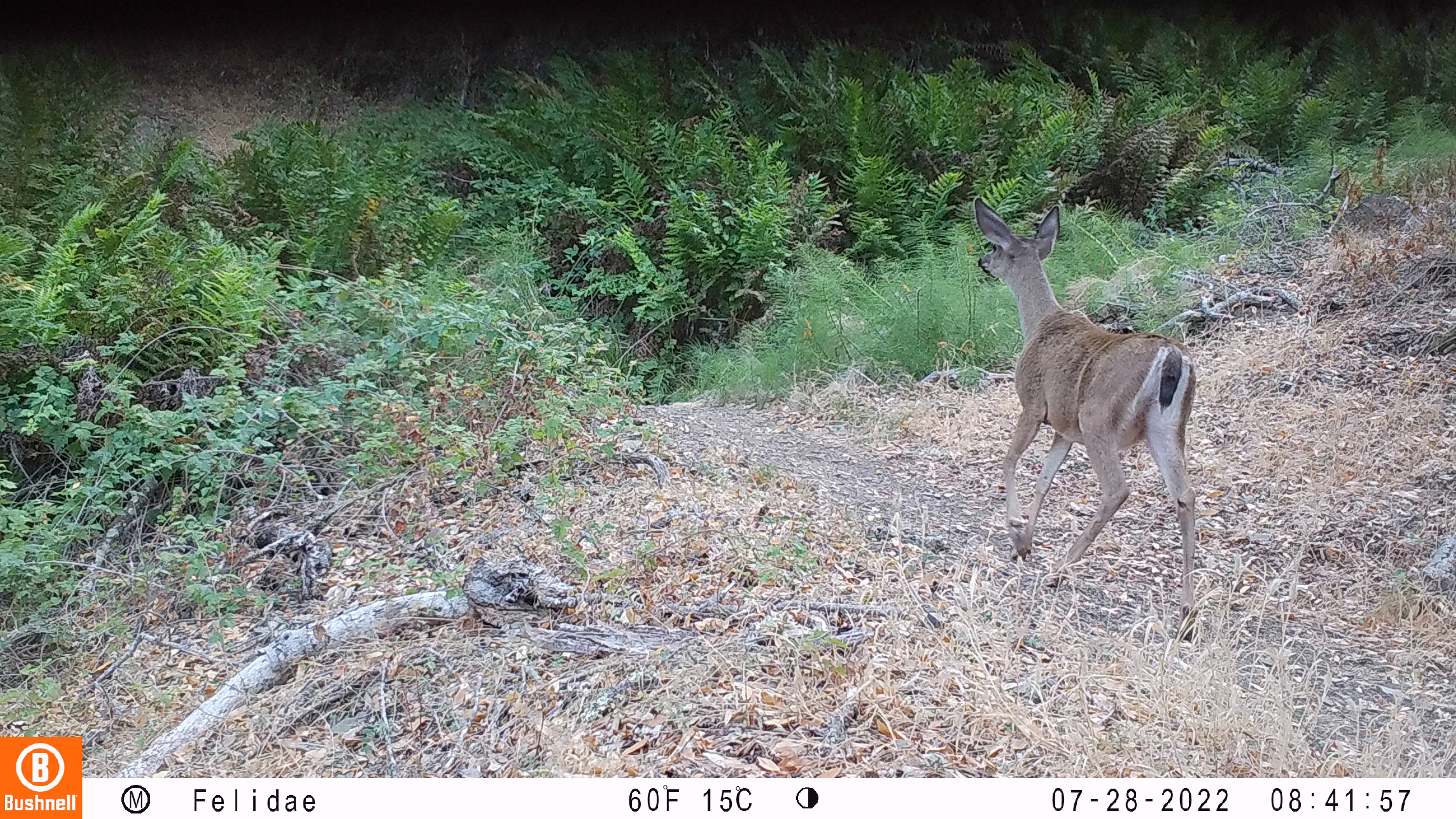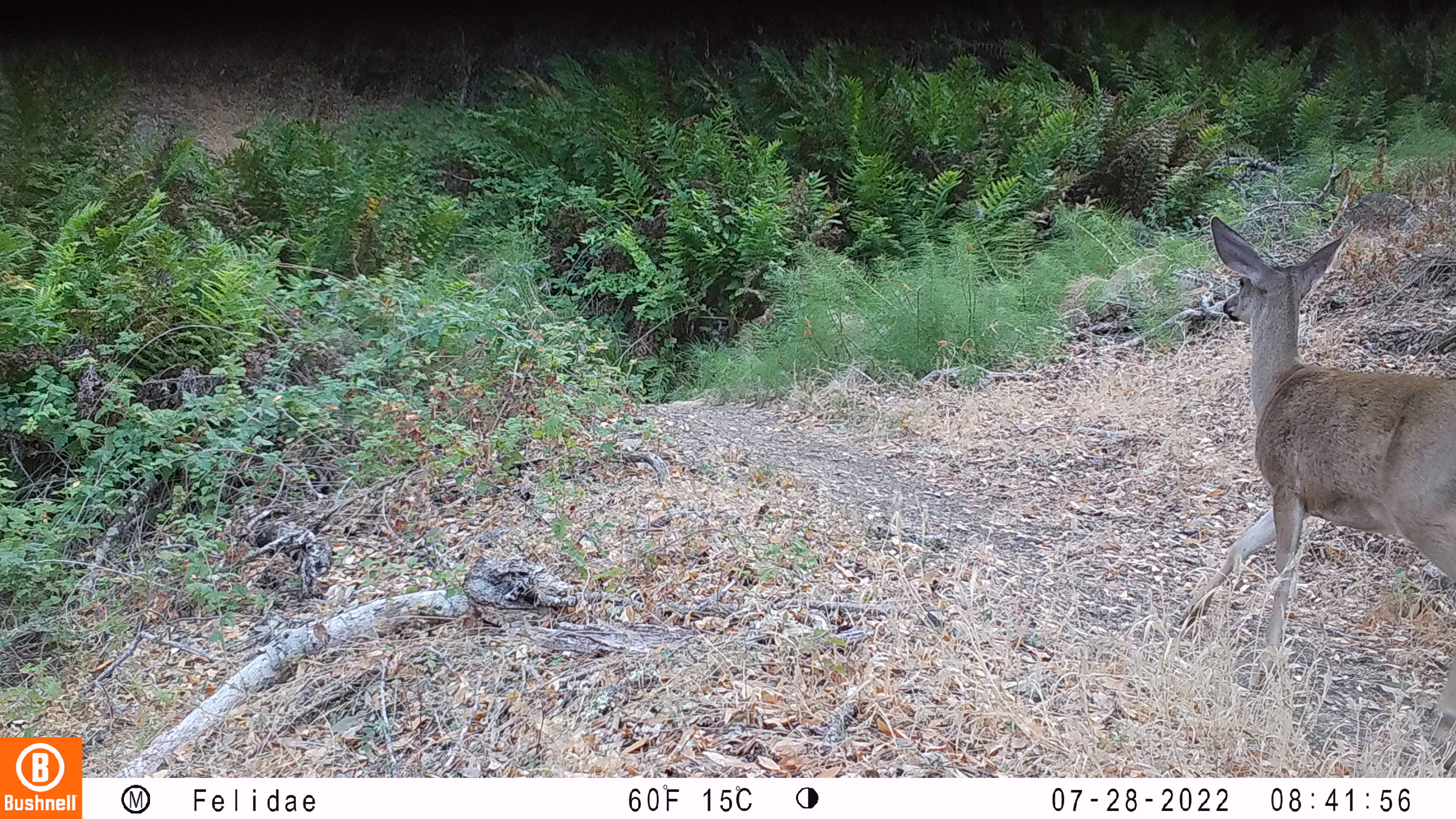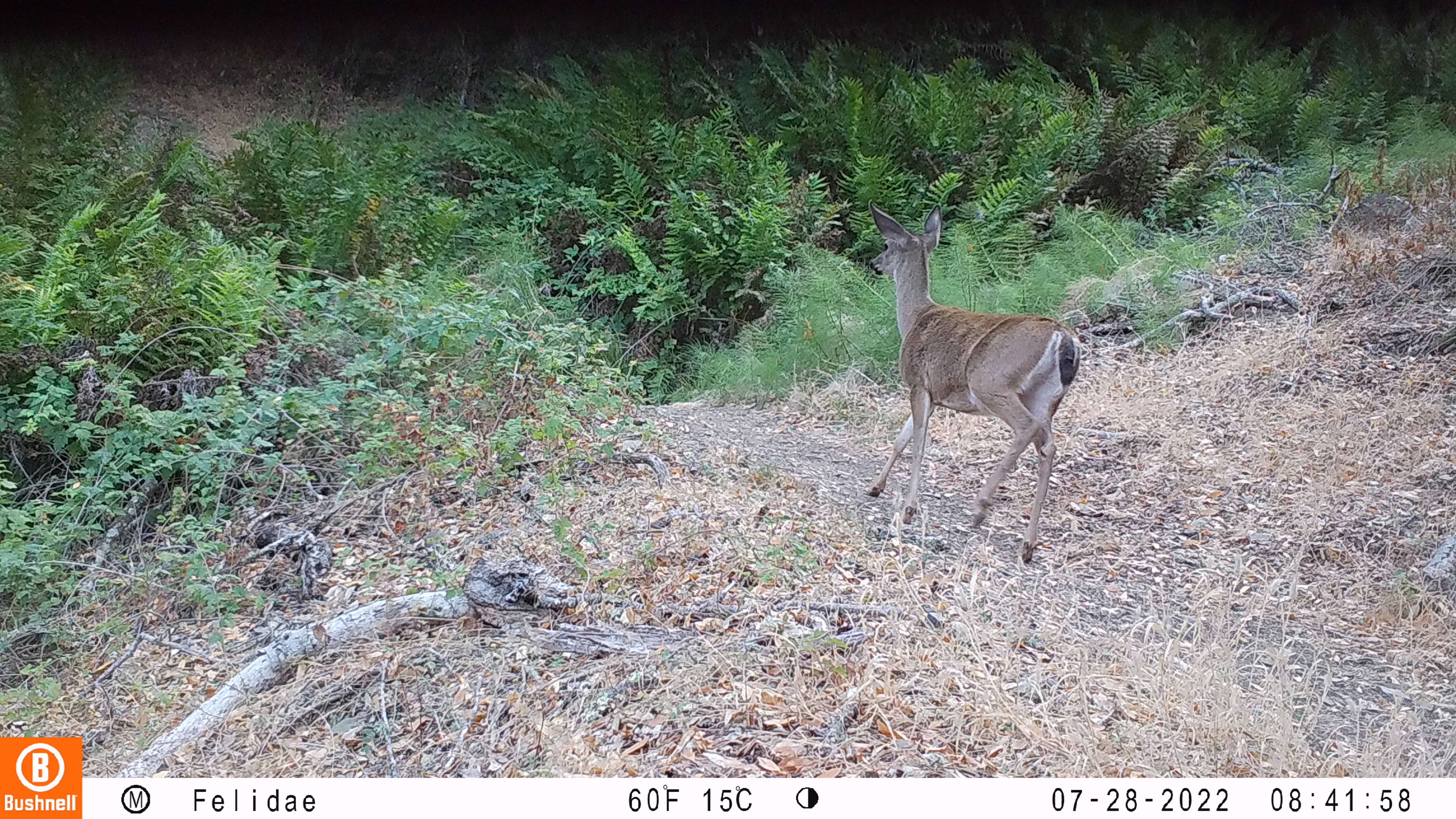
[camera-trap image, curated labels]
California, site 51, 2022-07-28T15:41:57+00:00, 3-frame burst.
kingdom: Animalia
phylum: Chordata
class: Mammalia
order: Artiodactyla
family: Cervidae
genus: Odocoileus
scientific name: Odocoileus hemionus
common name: mule deer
Mule deer (Odocoileus hemionus).